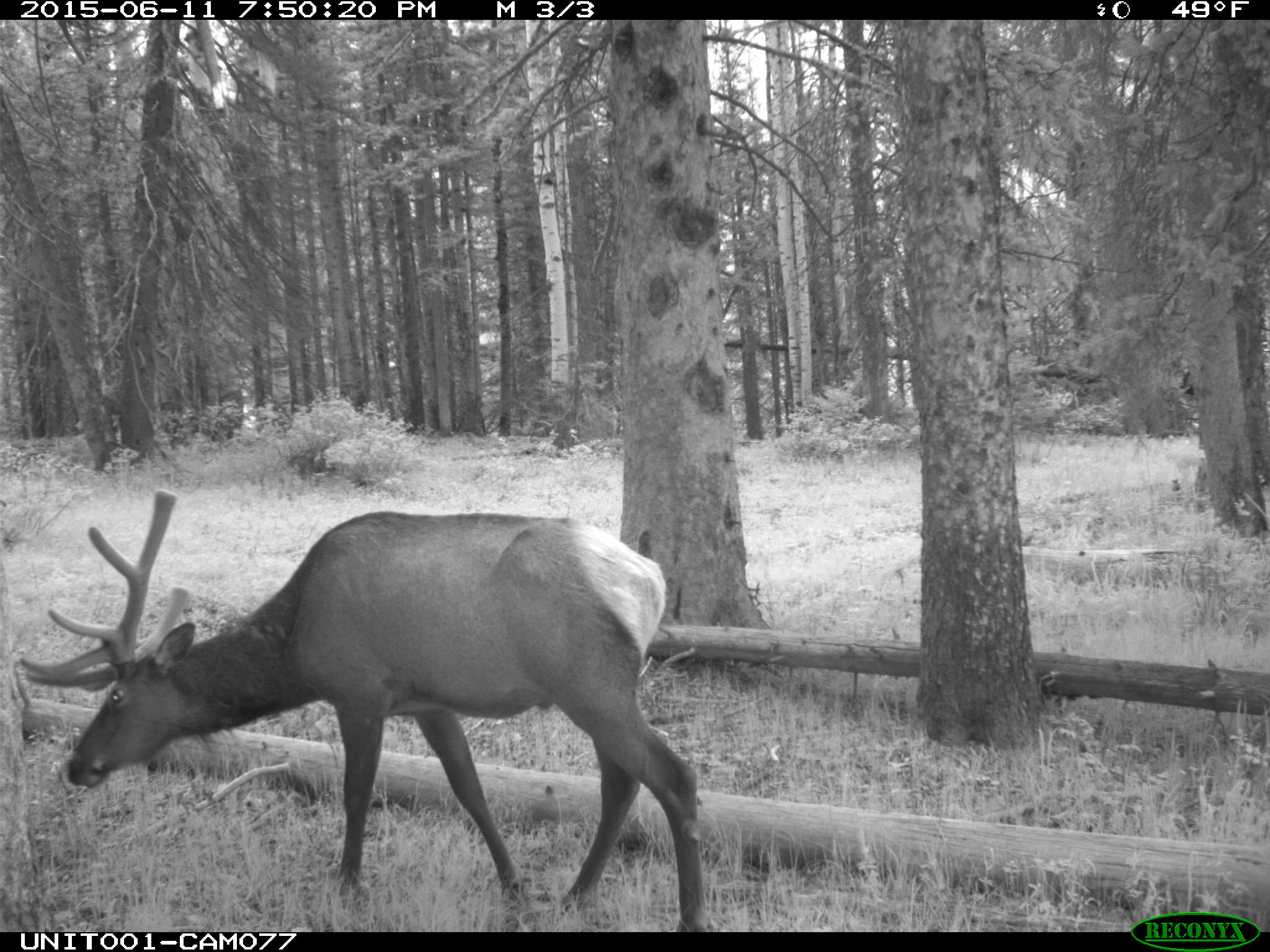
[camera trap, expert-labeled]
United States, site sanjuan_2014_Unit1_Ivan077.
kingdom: Animalia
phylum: Chordata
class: Mammalia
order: Artiodactyla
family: Cervidae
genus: Cervus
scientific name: Cervus elaphus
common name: red deer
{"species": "Cervus elaphus (red deer)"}